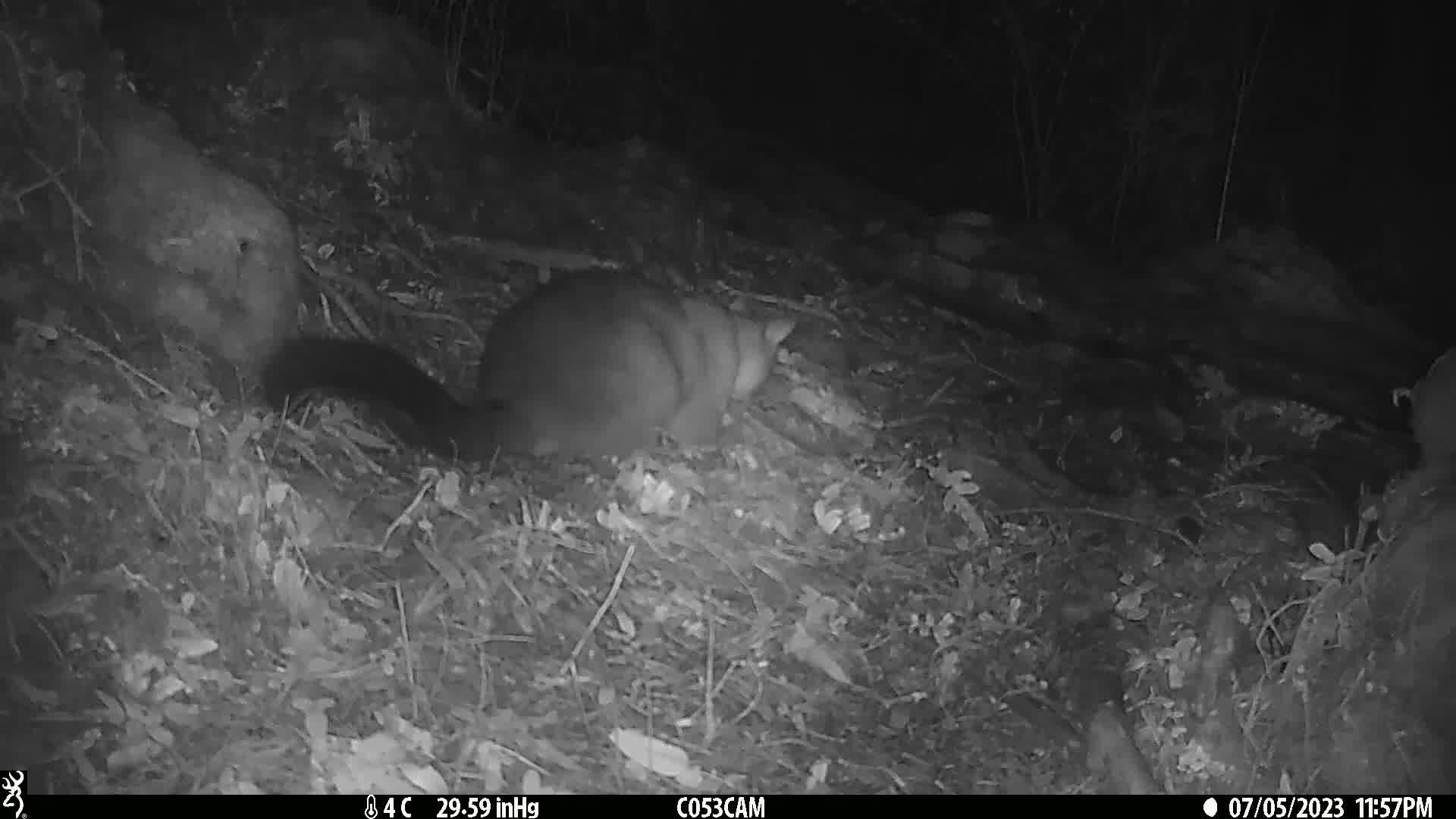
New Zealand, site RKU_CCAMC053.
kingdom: Animalia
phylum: Chordata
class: Mammalia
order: Diprotodontia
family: Phalangeridae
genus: Trichosurus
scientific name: Trichosurus vulpecula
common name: common brushtail possum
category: possum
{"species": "possum (common brushtail possum) (Trichosurus vulpecula)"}